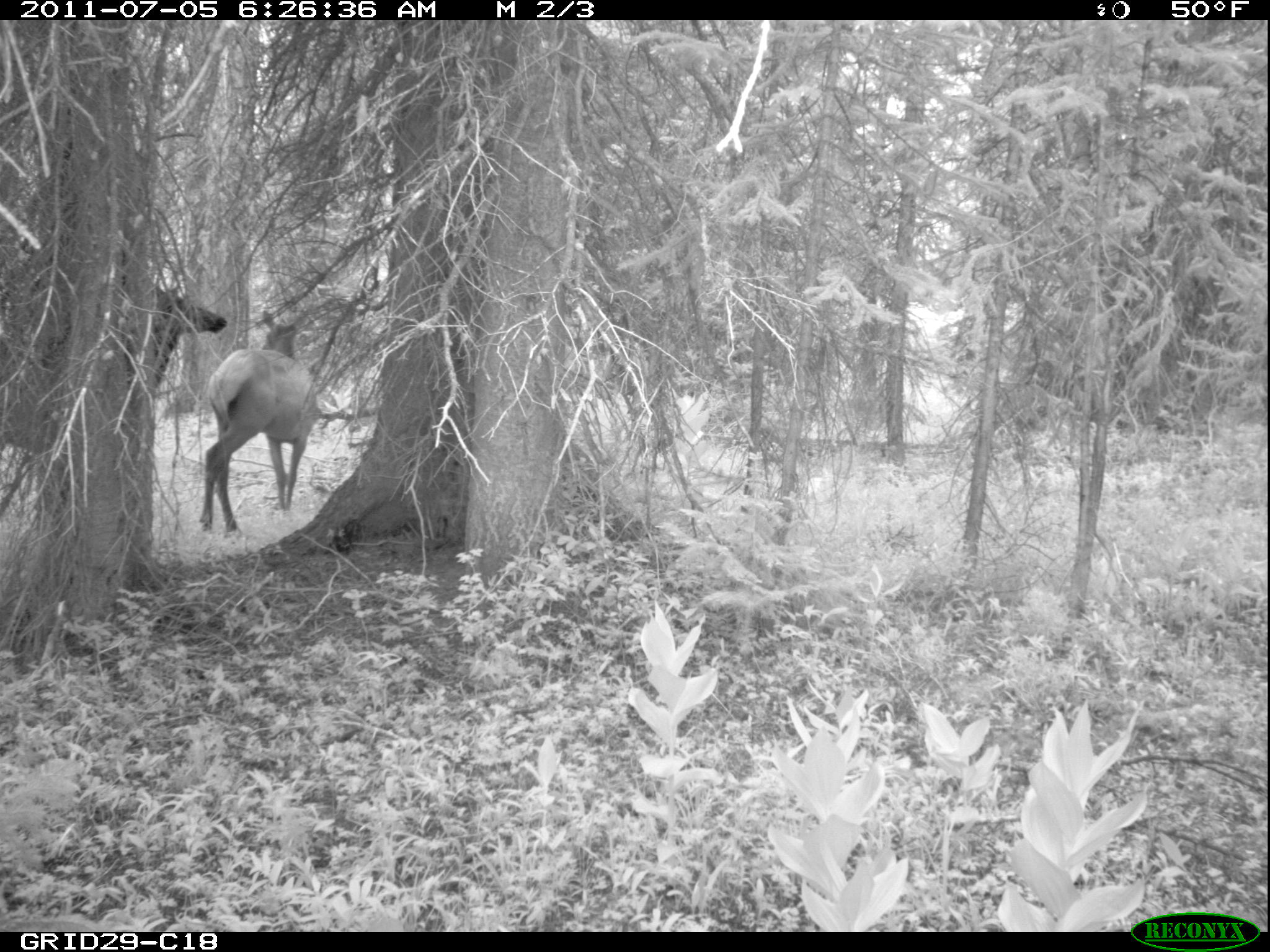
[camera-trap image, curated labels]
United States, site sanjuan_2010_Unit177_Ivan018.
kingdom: Animalia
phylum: Chordata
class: Mammalia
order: Artiodactyla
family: Cervidae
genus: Cervus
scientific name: Cervus elaphus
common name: red deer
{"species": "Cervus elaphus (red deer)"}